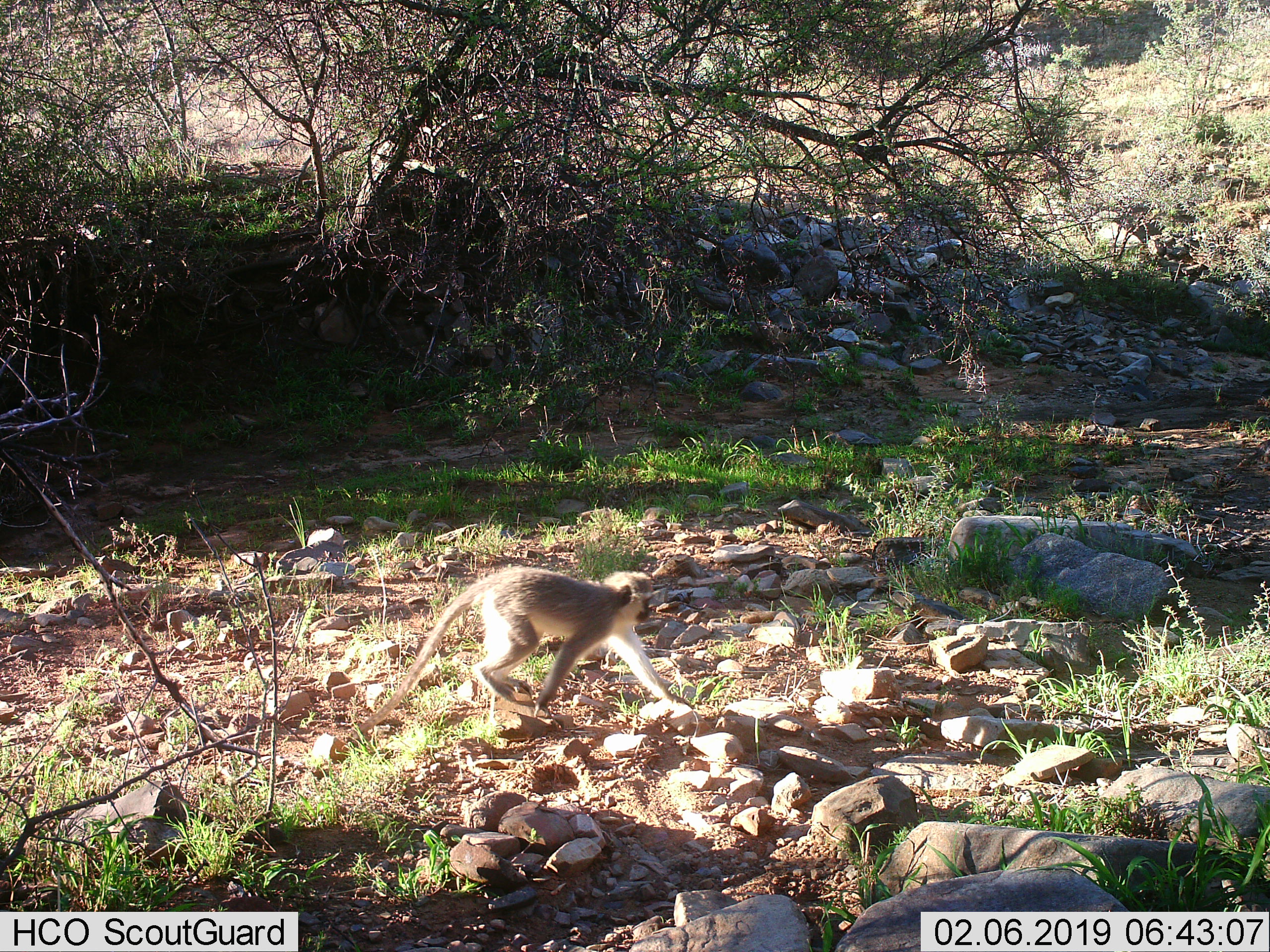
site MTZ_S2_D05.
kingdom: Animalia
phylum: Chordata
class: Mammalia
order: Primates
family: Cercopithecidae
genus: Chlorocebus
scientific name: Chlorocebus pygerythrus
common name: vervet monkey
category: monkeyvervet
Monkeyvervet (vervet monkey) (Chlorocebus pygerythrus), count 1. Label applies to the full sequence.